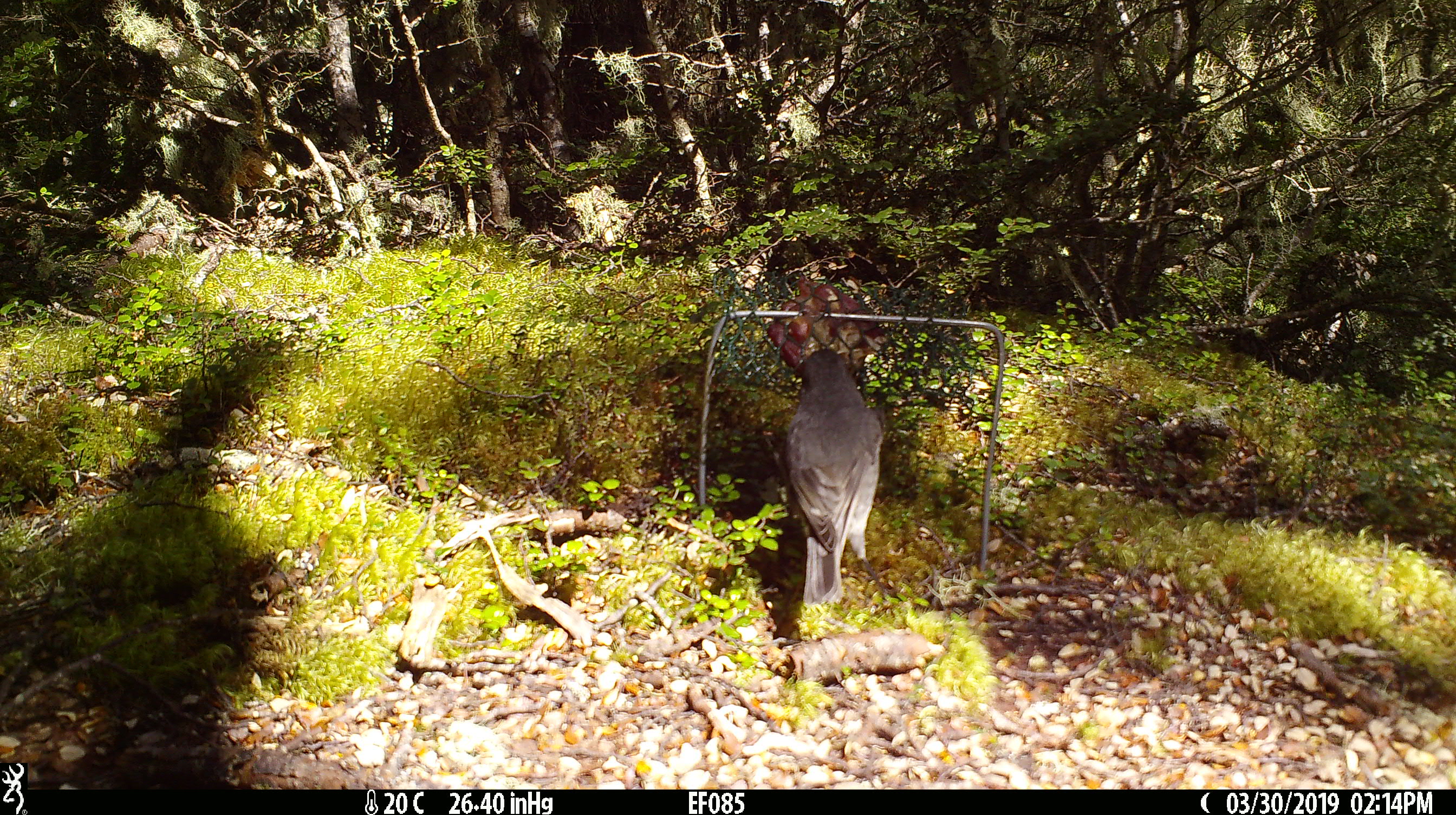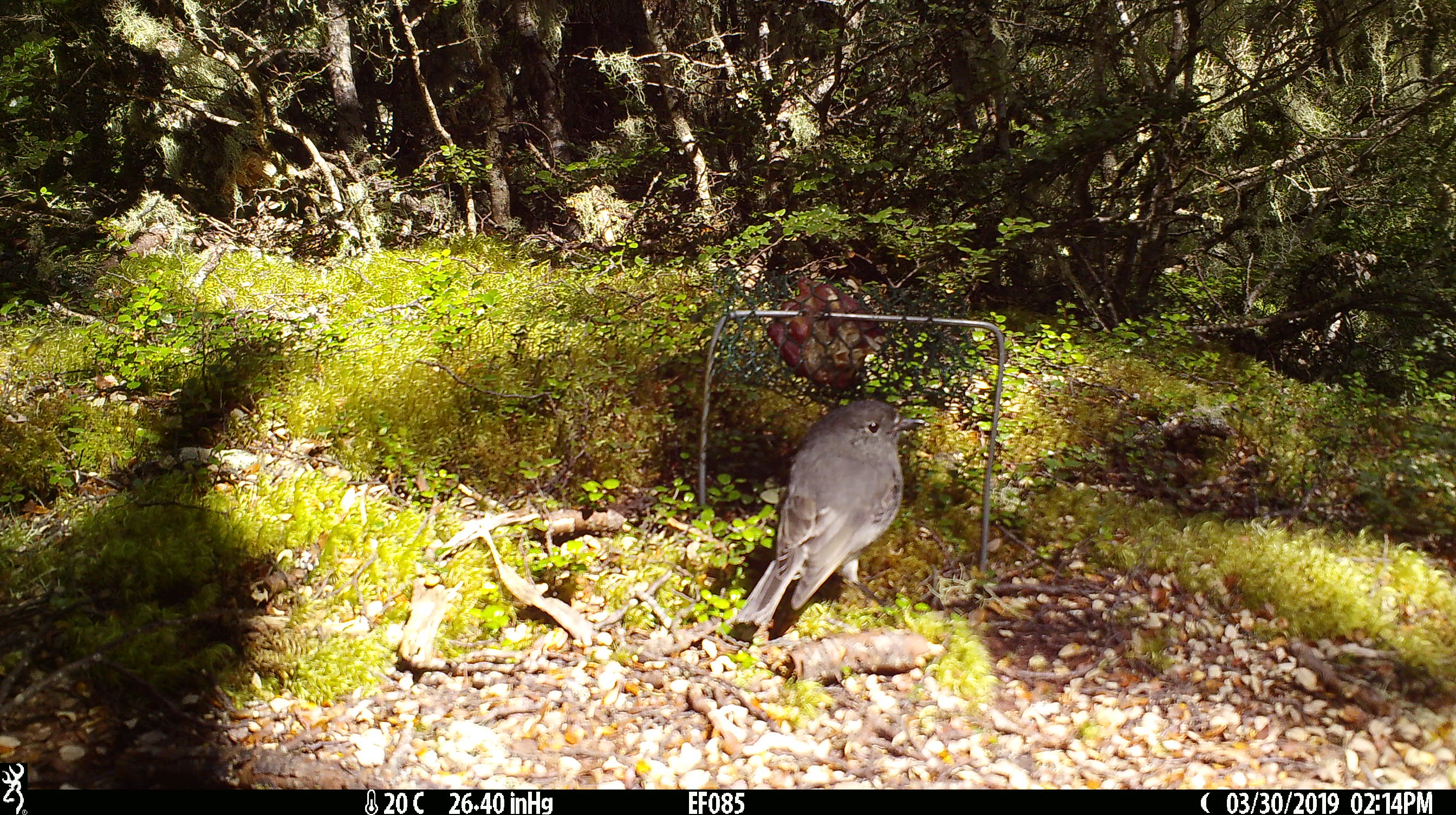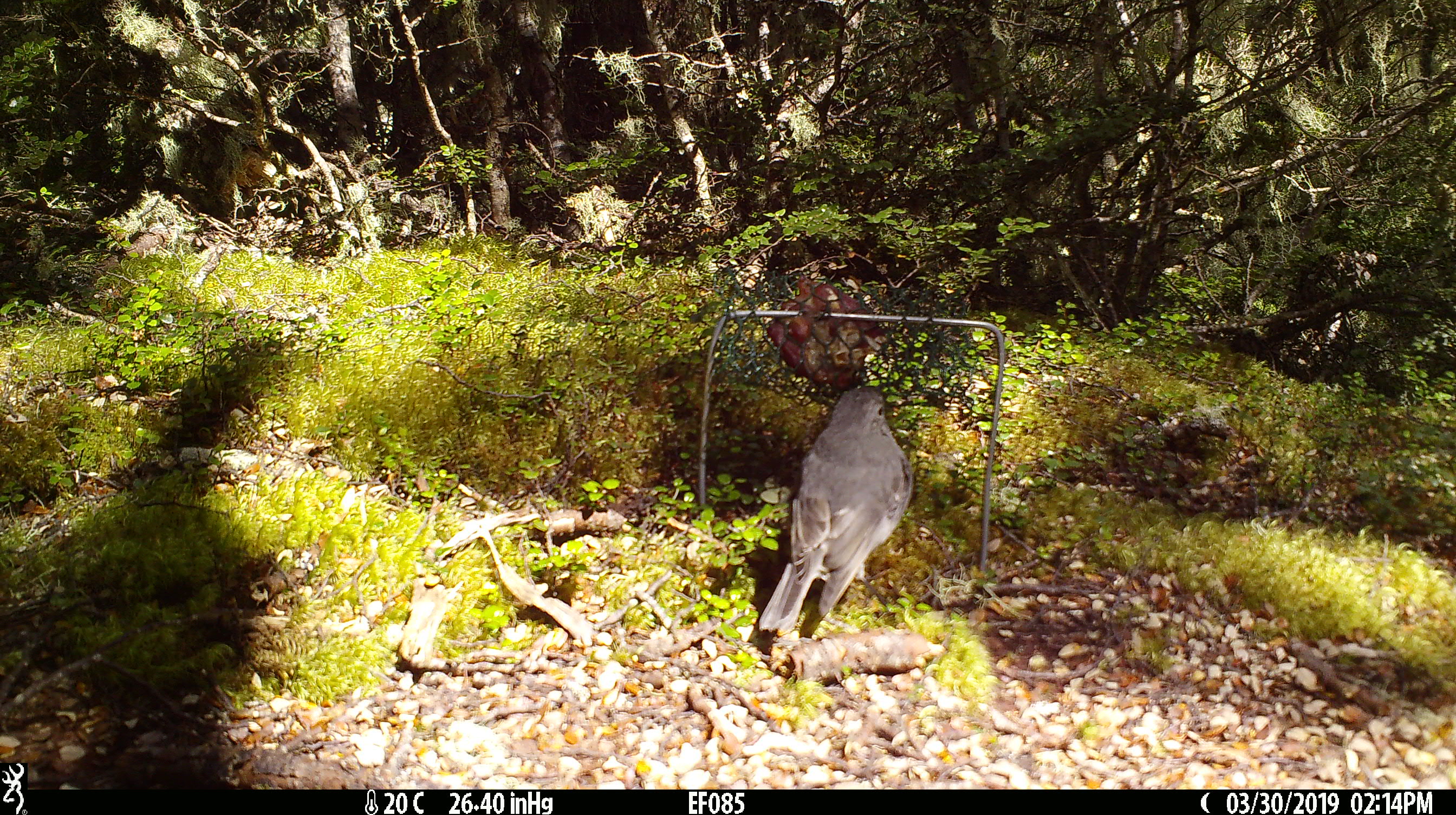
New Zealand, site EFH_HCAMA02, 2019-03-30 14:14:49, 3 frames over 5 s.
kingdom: Animalia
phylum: Chordata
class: Aves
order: Passeriformes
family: Petroicidae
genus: Petroica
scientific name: Petroica australis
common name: new zealand robin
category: robin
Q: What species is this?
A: Robin (new zealand robin) (Petroica australis).